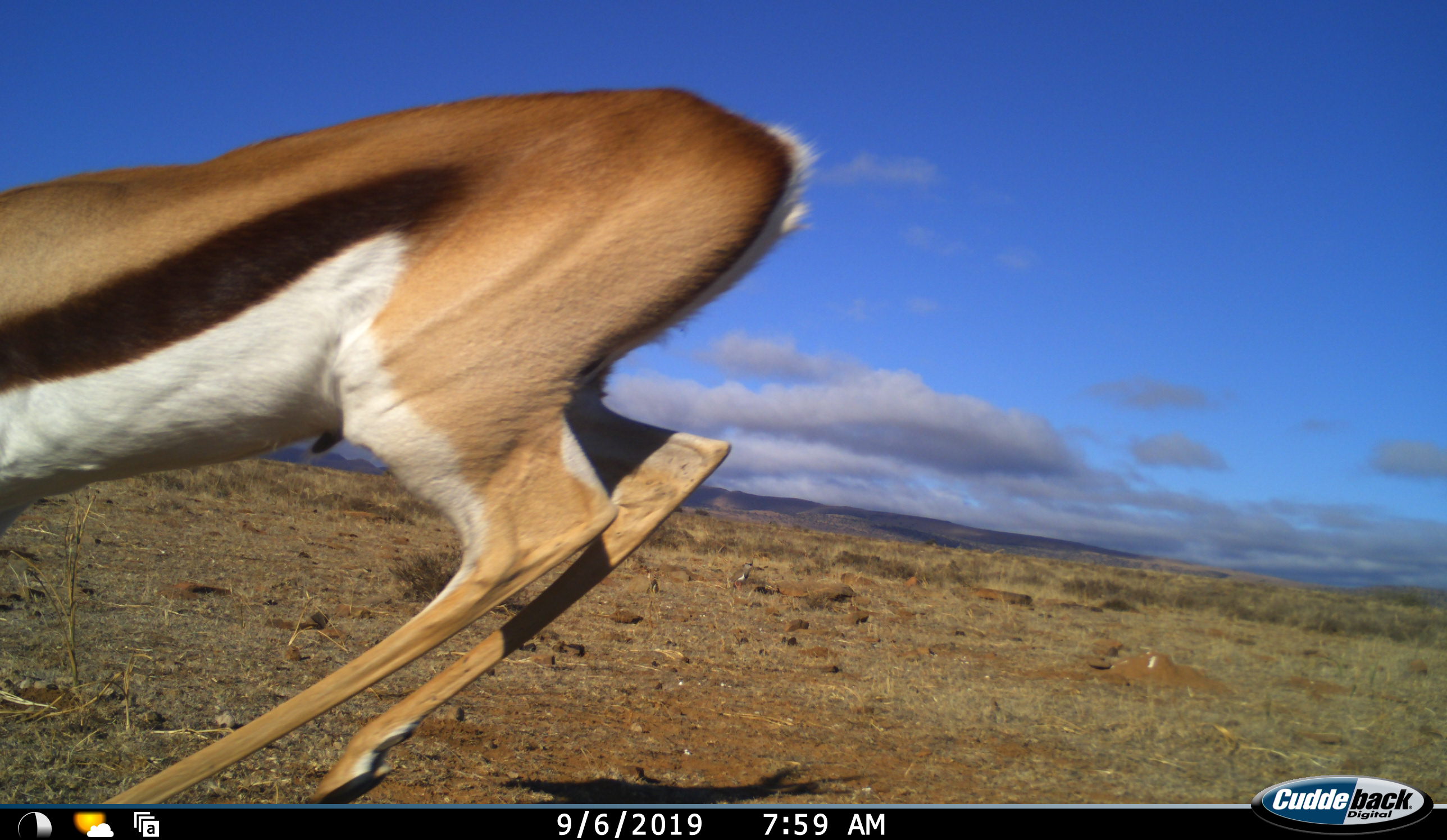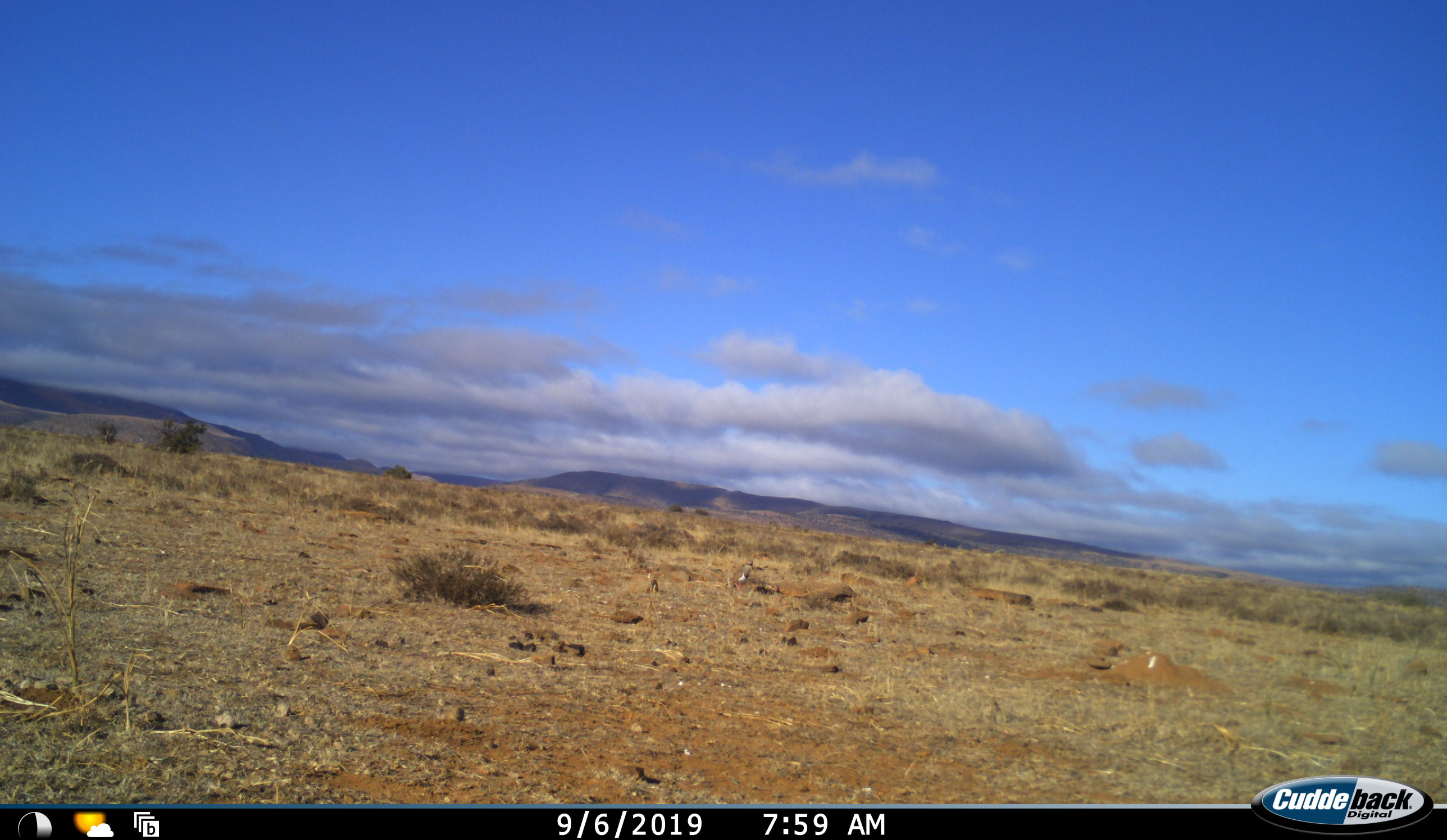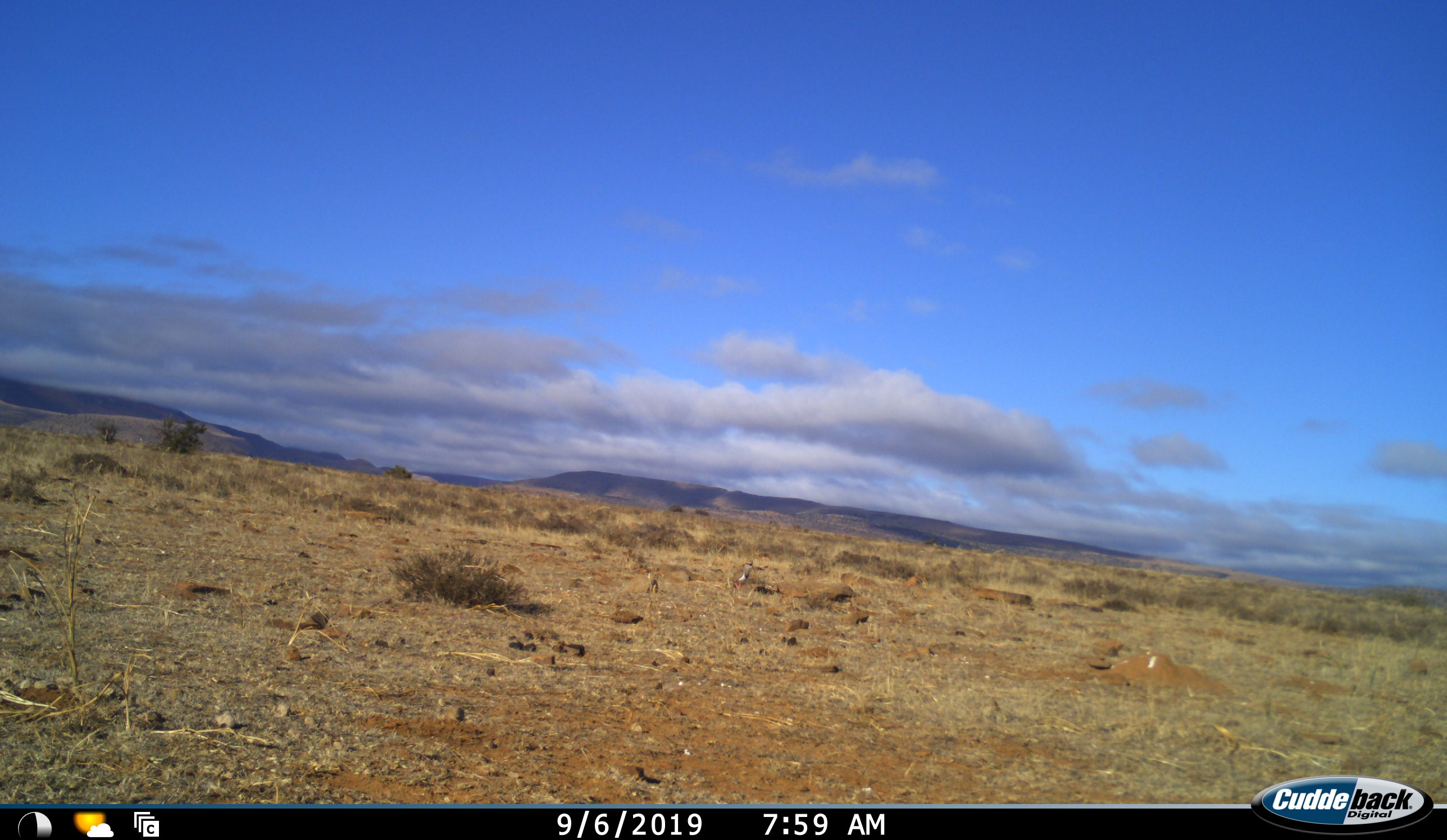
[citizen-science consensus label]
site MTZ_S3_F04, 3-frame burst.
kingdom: Animalia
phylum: Chordata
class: Mammalia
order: Artiodactyla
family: Bovidae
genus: Antidorcas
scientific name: Antidorcas marsupialis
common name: springbok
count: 1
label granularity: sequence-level